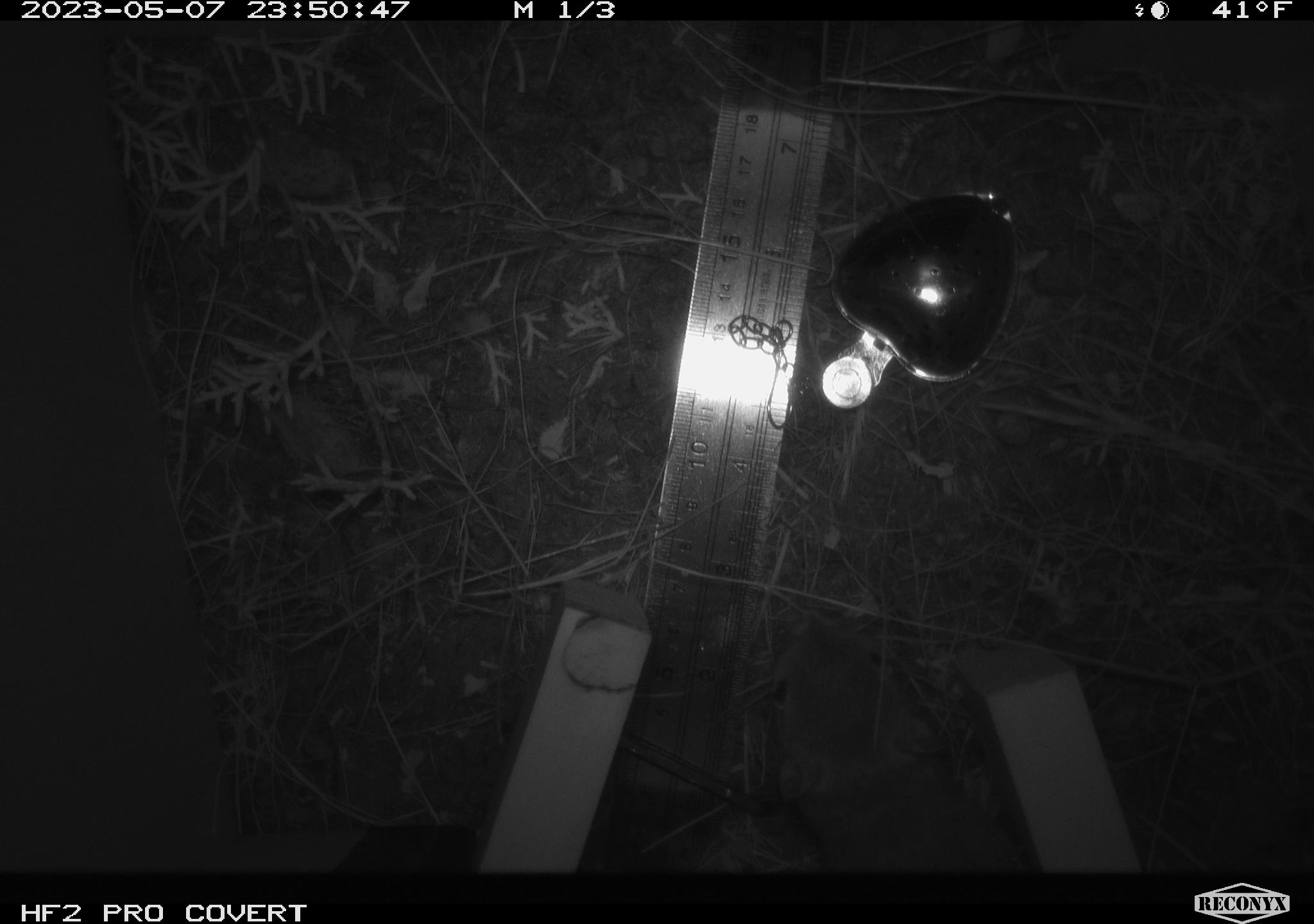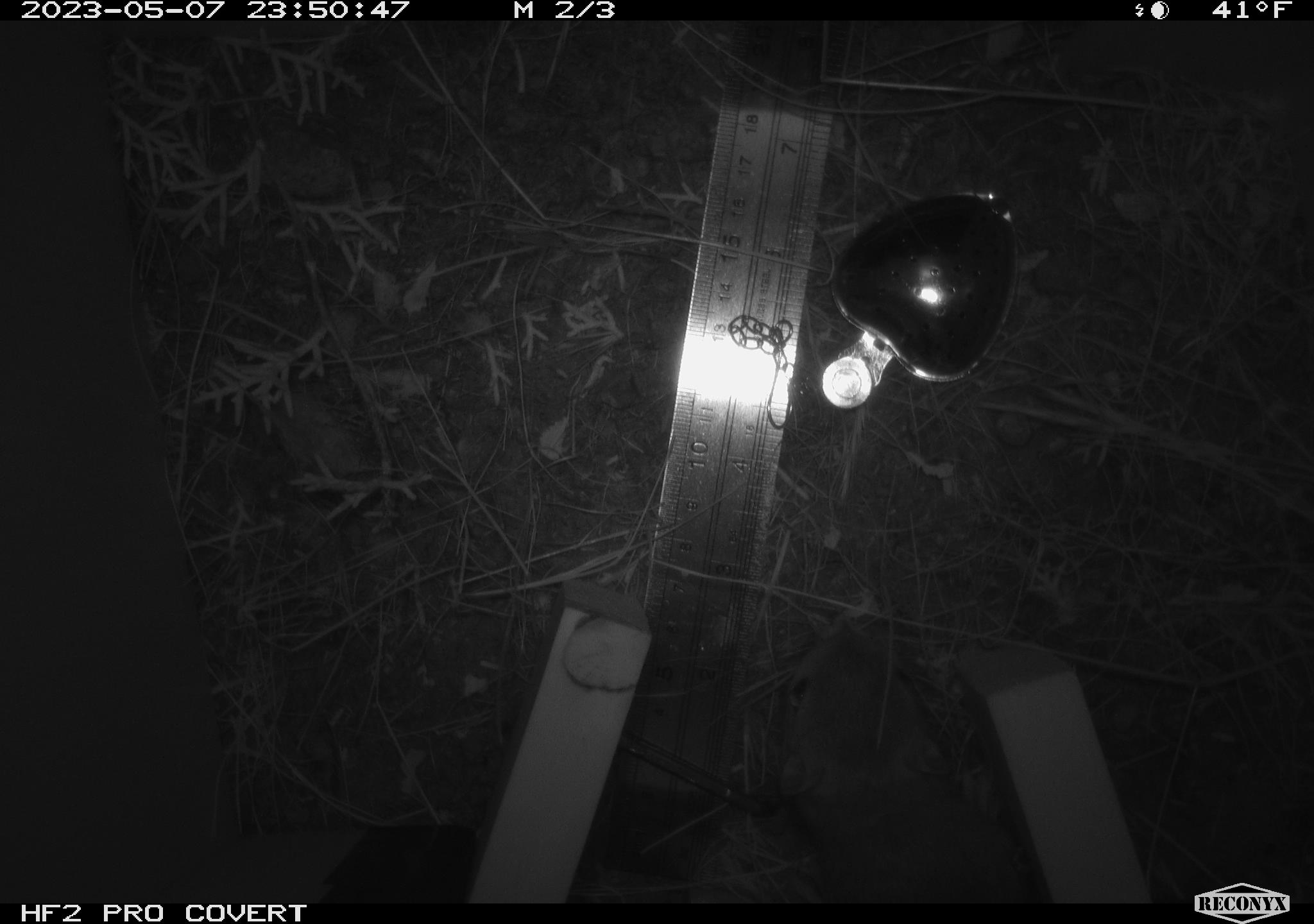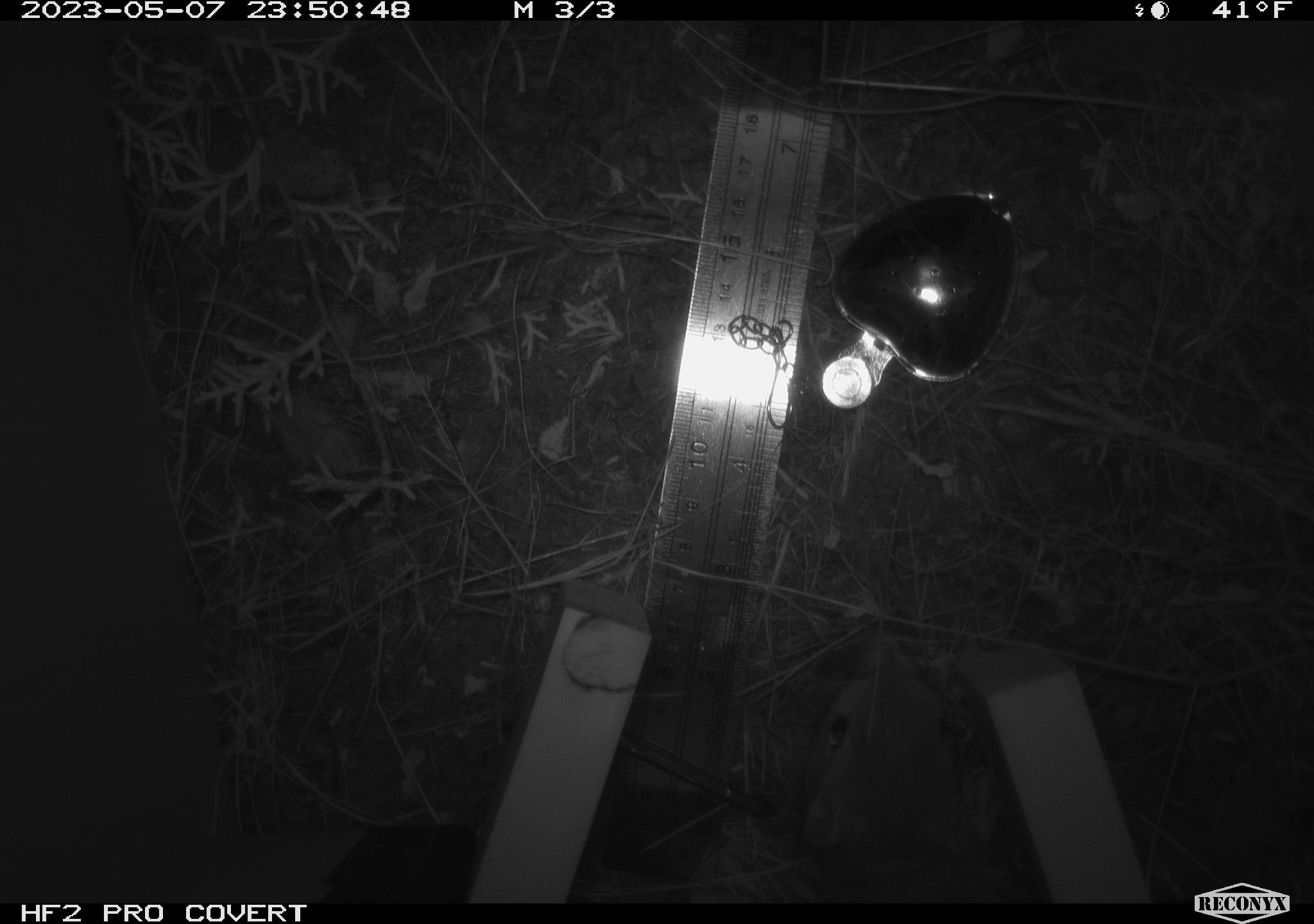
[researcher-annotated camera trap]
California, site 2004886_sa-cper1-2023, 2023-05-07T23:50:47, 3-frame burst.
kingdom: Animalia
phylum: Chordata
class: Mammalia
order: Rodentia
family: Heteromyidae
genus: Dipodomys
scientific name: Dipodomys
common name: kangaroo rats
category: dipodomys species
Dipodomys species (kangaroo rats) (Dipodomys).